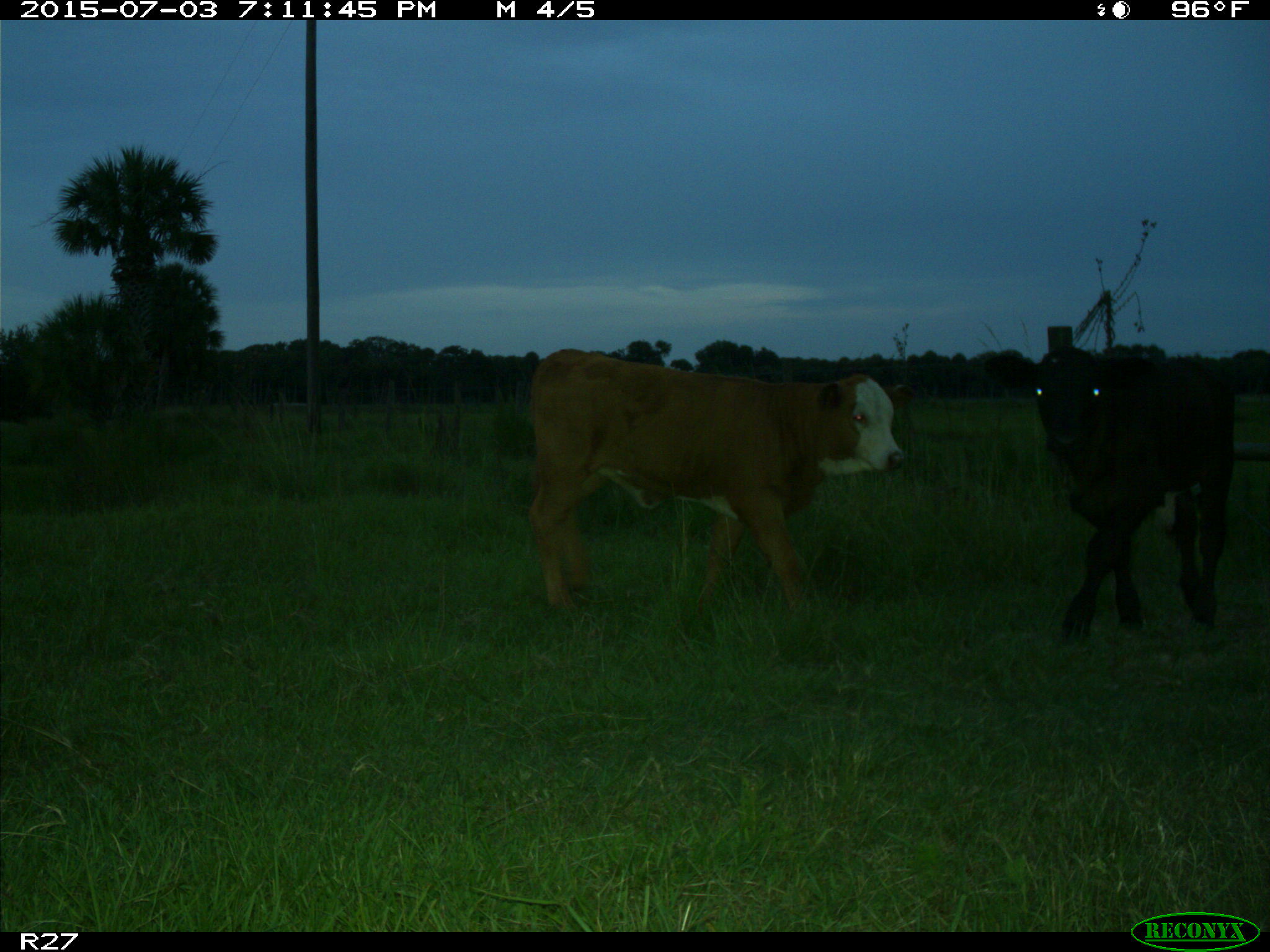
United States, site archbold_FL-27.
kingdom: Animalia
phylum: Chordata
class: Mammalia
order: Artiodactyla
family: Bovidae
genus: Bos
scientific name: Bos taurus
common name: domestic cow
Bos taurus (domestic cow).